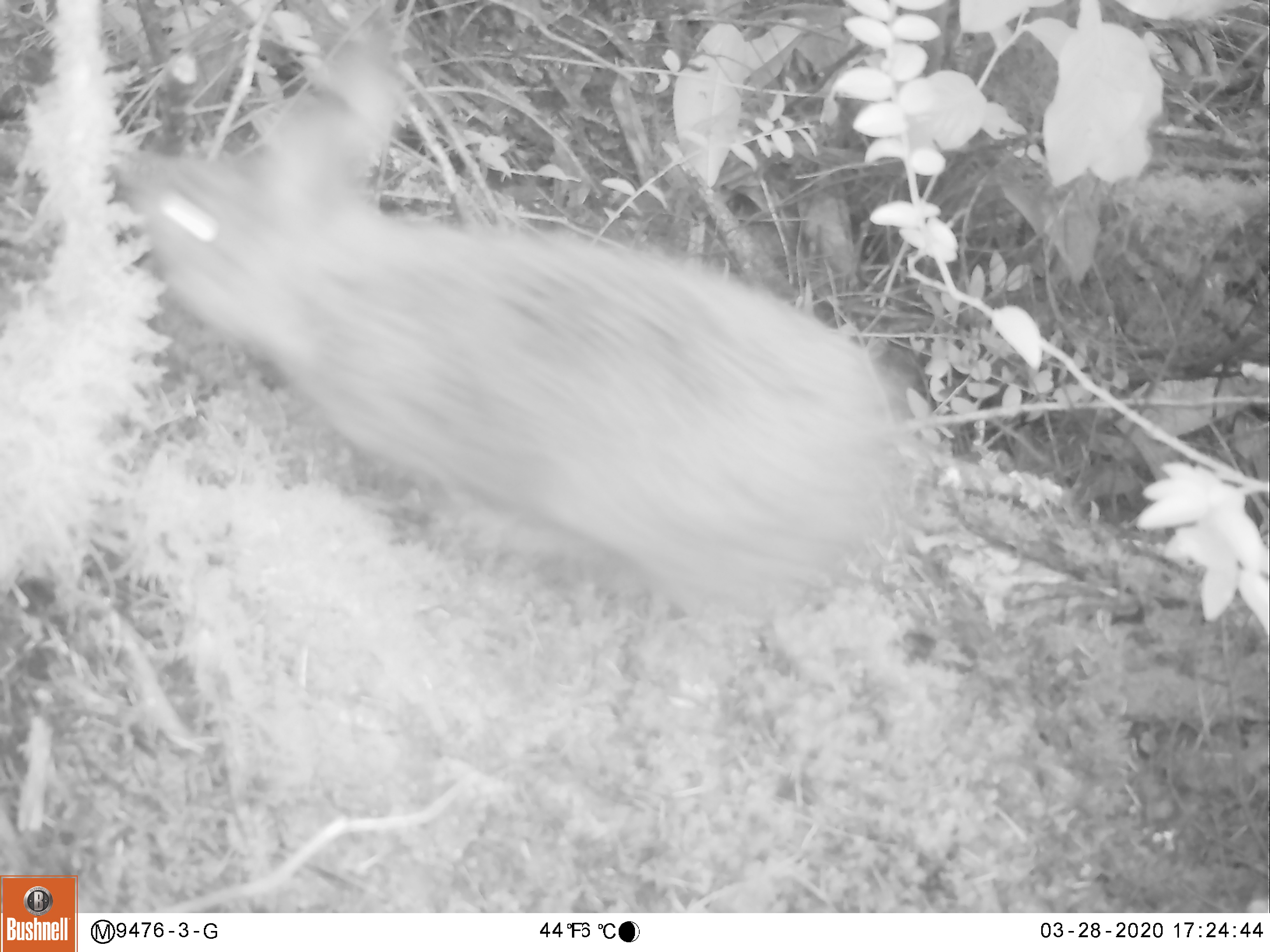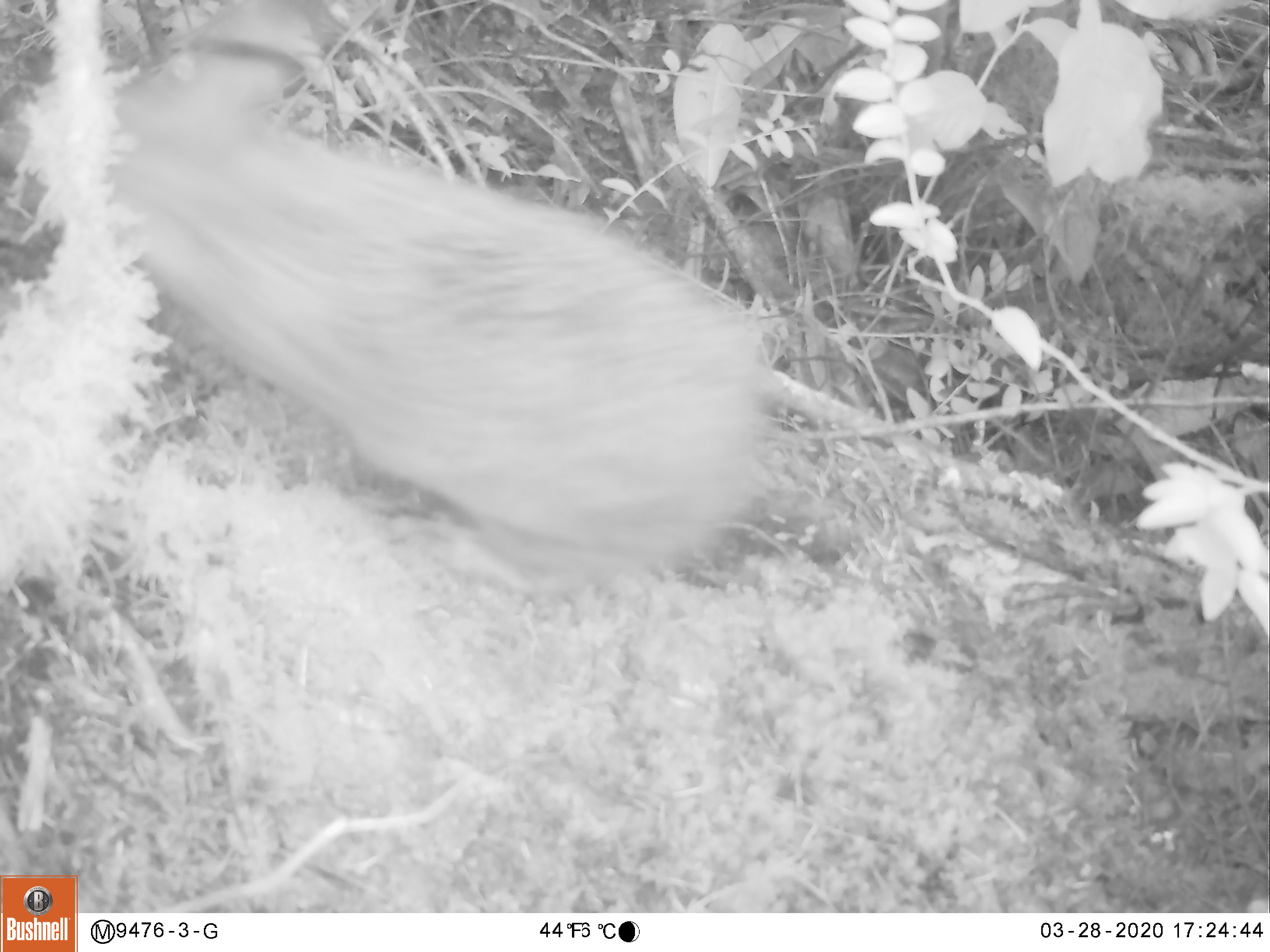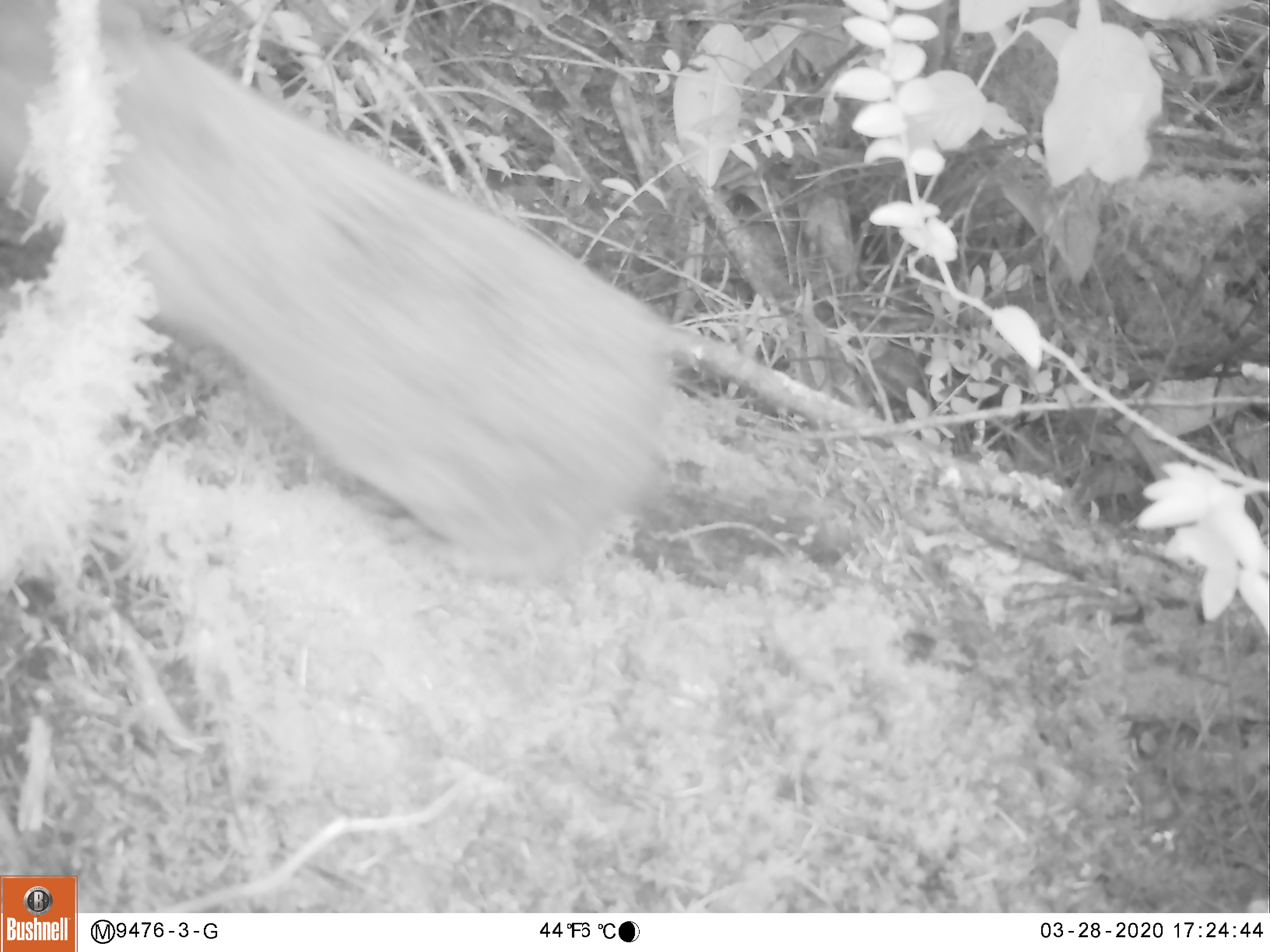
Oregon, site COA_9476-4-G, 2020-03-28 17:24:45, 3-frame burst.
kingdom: Animalia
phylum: Chordata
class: Mammalia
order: Lagomorpha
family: Leporidae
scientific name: Leporidae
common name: hares and rabbits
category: leporidae family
Leporidae family (hares and rabbits) (Leporidae).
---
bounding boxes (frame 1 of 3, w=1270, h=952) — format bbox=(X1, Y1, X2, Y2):
leporidae family: bbox=(91, 11, 909, 630)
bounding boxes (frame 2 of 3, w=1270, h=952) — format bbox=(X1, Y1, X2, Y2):
leporidae family: bbox=(5, 6, 789, 579)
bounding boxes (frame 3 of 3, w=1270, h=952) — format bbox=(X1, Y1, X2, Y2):
leporidae family: bbox=(1, 2, 678, 588)